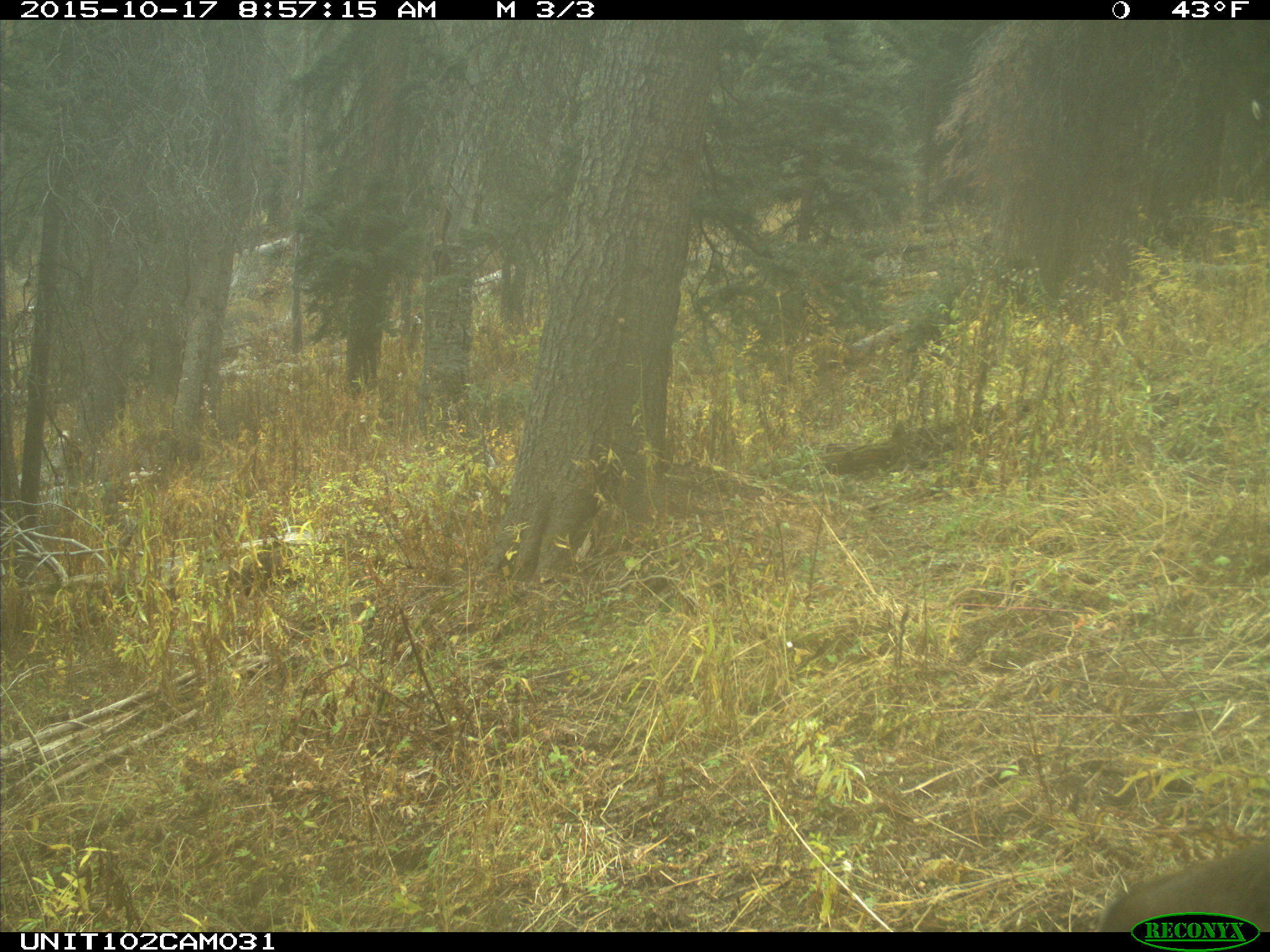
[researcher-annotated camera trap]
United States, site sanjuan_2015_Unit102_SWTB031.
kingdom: Animalia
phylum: Chordata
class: Mammalia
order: Artiodactyla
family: Cervidae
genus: Cervus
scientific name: Cervus elaphus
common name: red deer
Cervus elaphus (red deer).